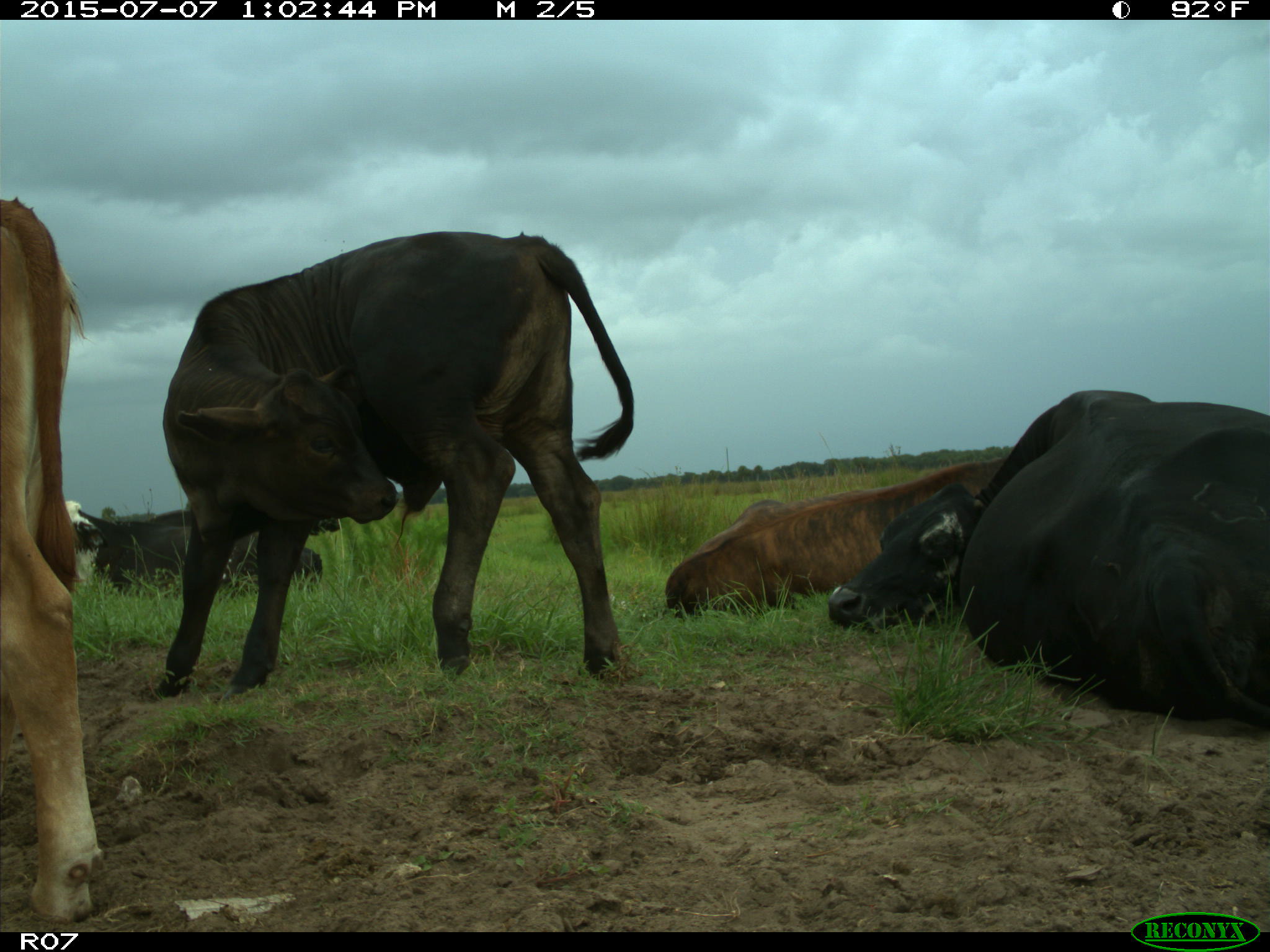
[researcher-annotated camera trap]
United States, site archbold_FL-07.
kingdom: Animalia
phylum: Chordata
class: Mammalia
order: Artiodactyla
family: Bovidae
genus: Bos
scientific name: Bos taurus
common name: domestic cow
Bos taurus (domestic cow).